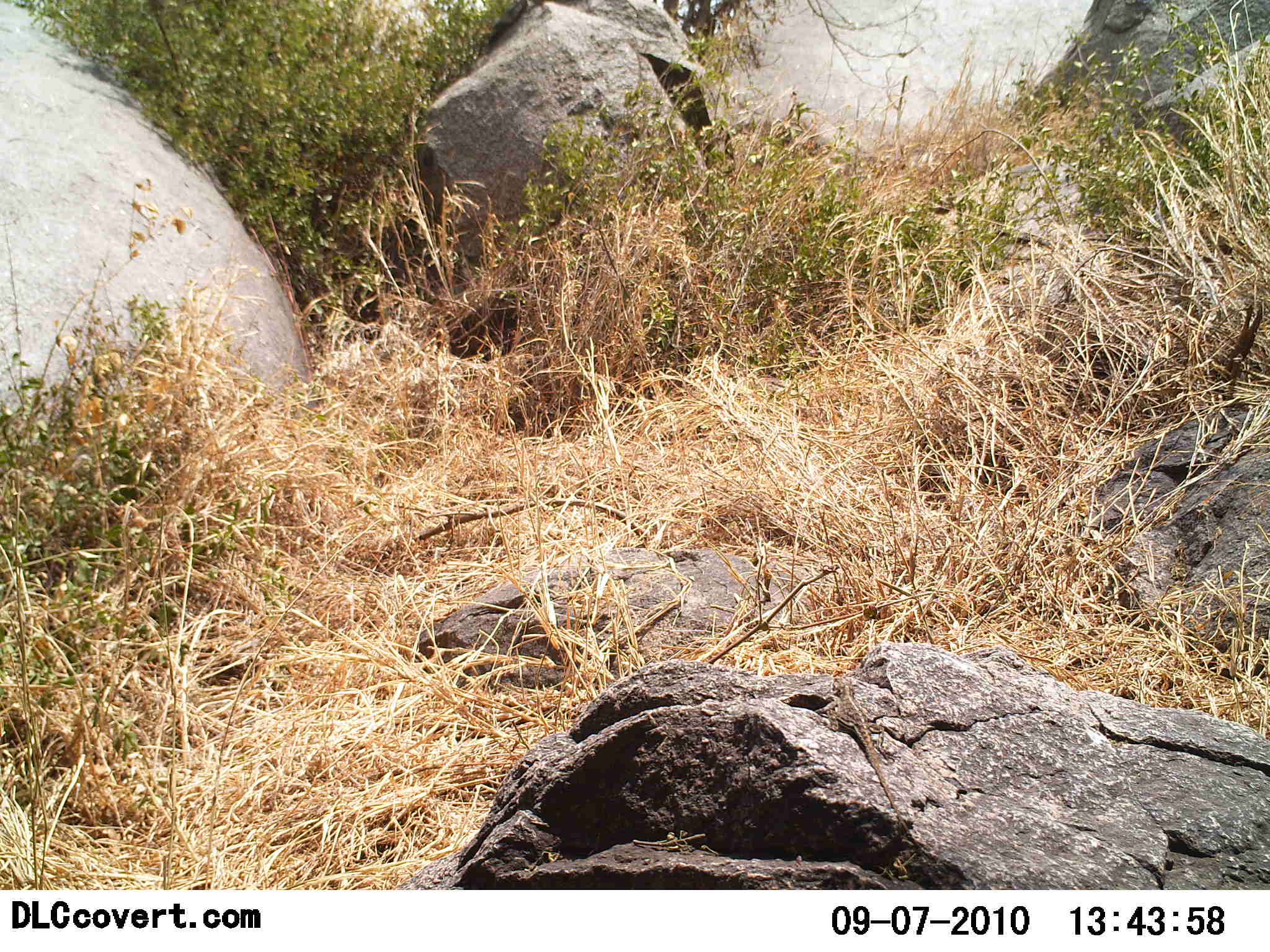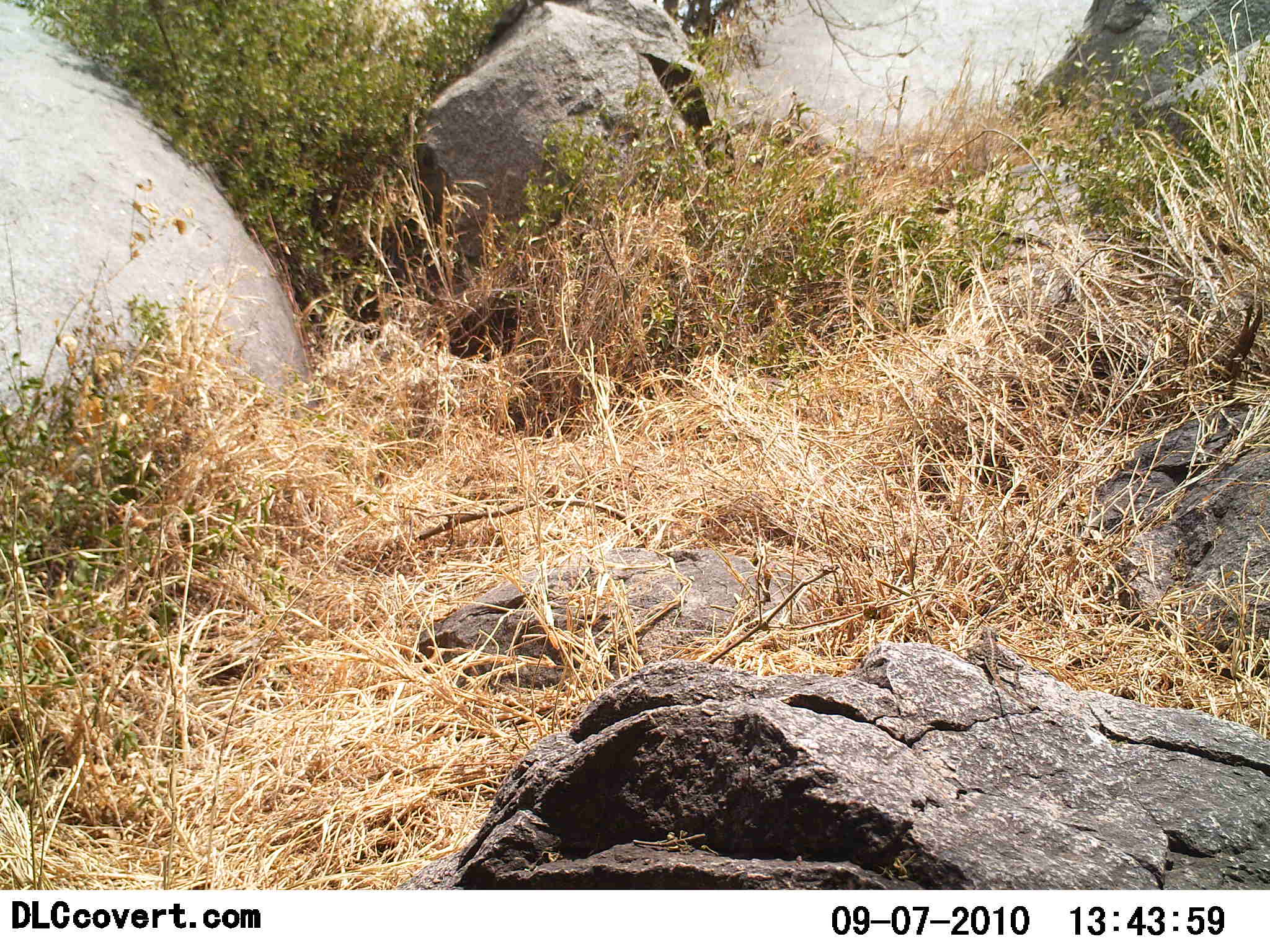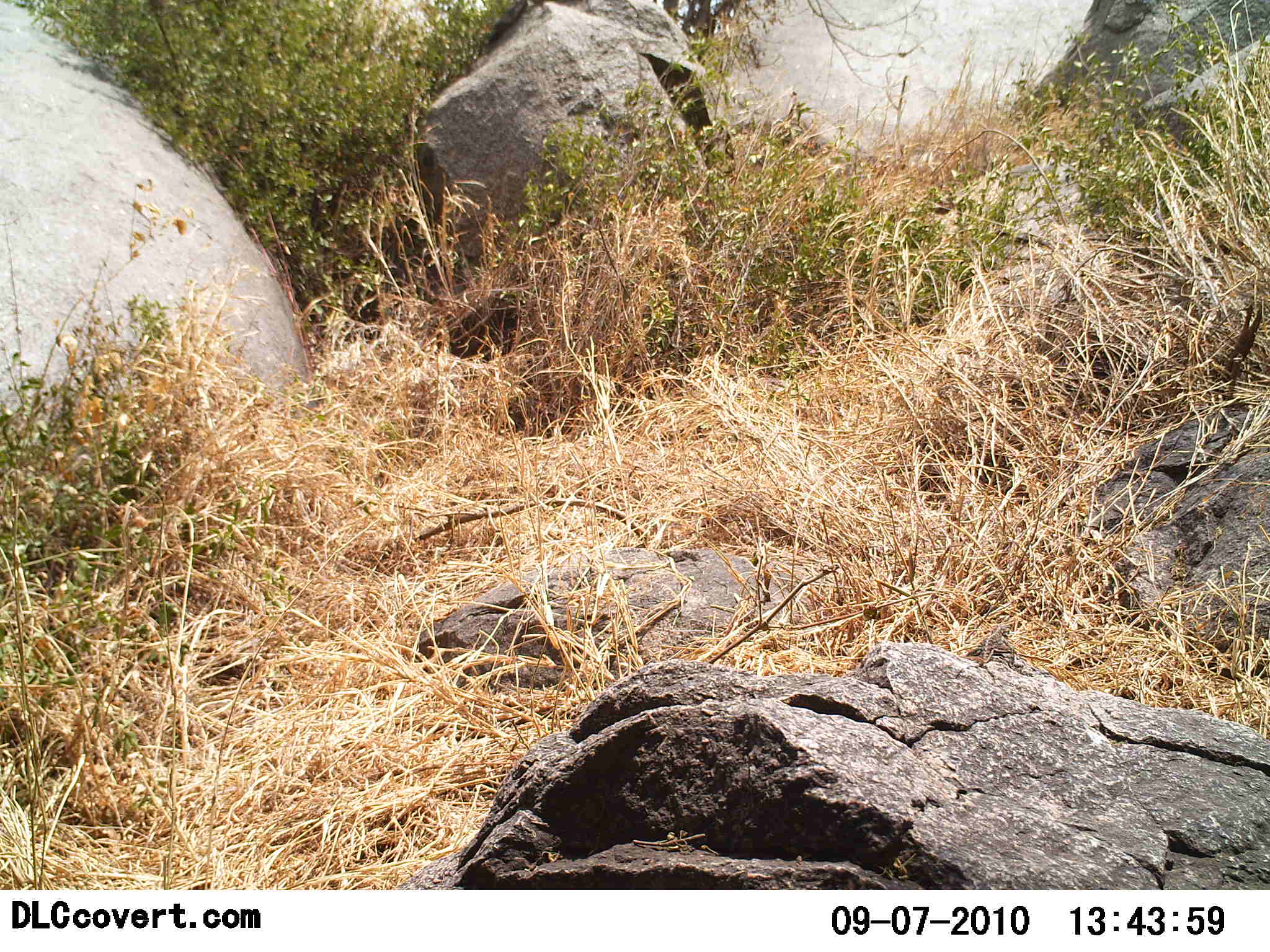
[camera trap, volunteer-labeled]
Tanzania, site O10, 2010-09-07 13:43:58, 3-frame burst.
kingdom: Animalia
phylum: Chordata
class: Reptilia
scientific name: Reptilia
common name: reptiles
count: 1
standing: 0%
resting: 0%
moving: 100%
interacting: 0%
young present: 0%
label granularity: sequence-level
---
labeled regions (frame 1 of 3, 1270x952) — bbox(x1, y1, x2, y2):
animal: bbox(810, 675, 911, 837)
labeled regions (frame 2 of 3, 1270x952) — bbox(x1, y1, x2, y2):
animal: bbox(965, 615, 1050, 711)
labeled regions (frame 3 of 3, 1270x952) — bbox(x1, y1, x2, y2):
animal: bbox(967, 613, 1025, 671)